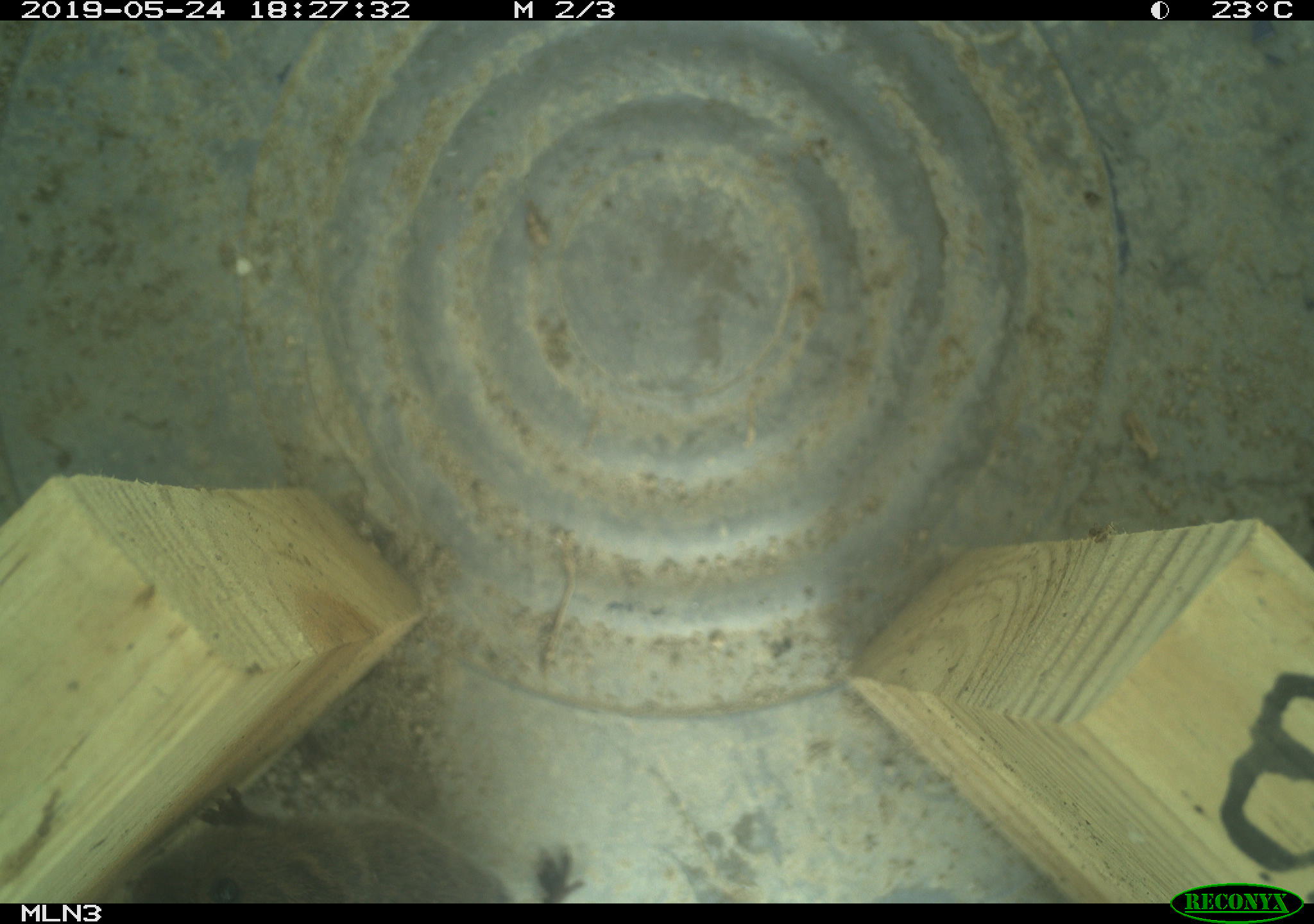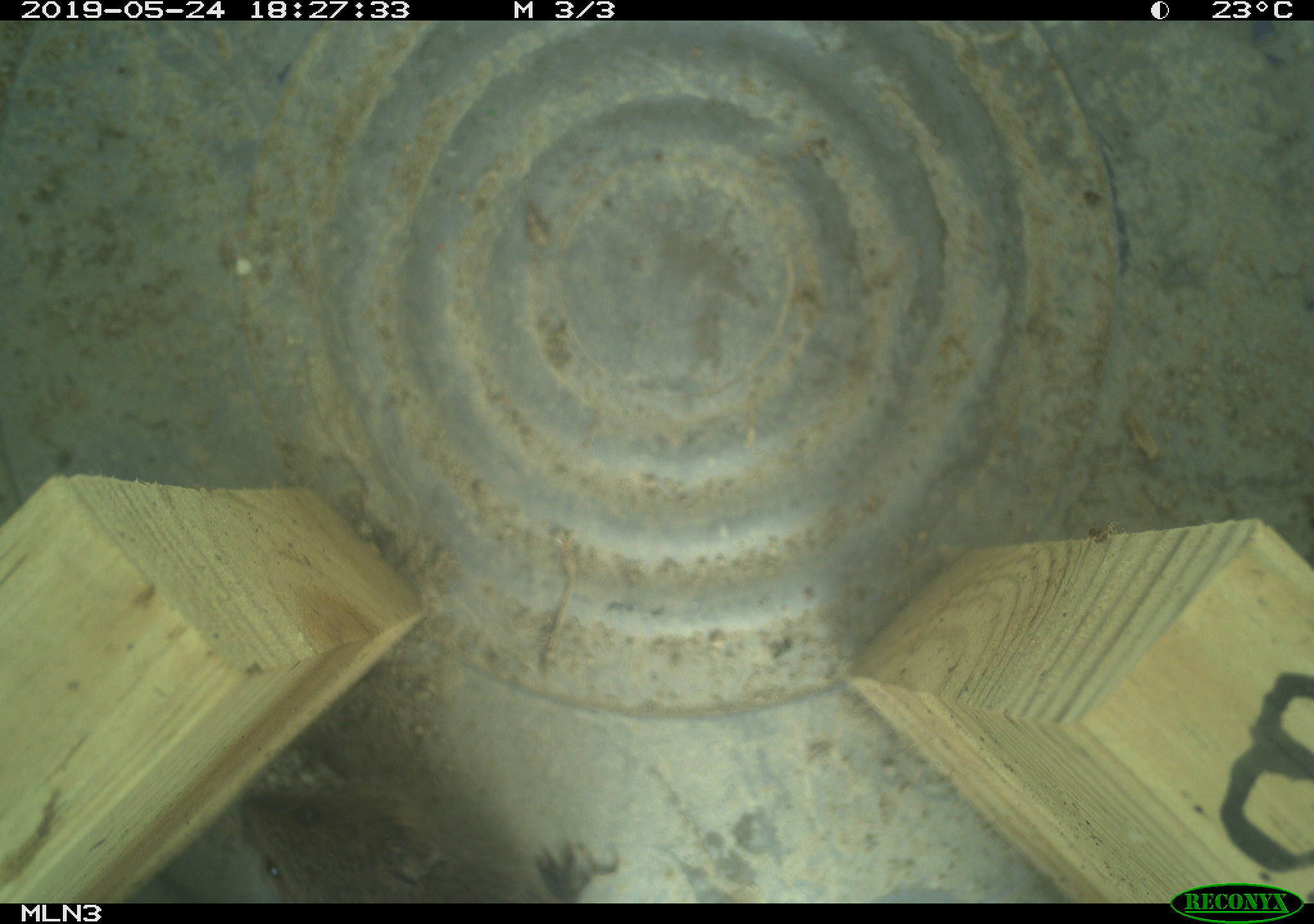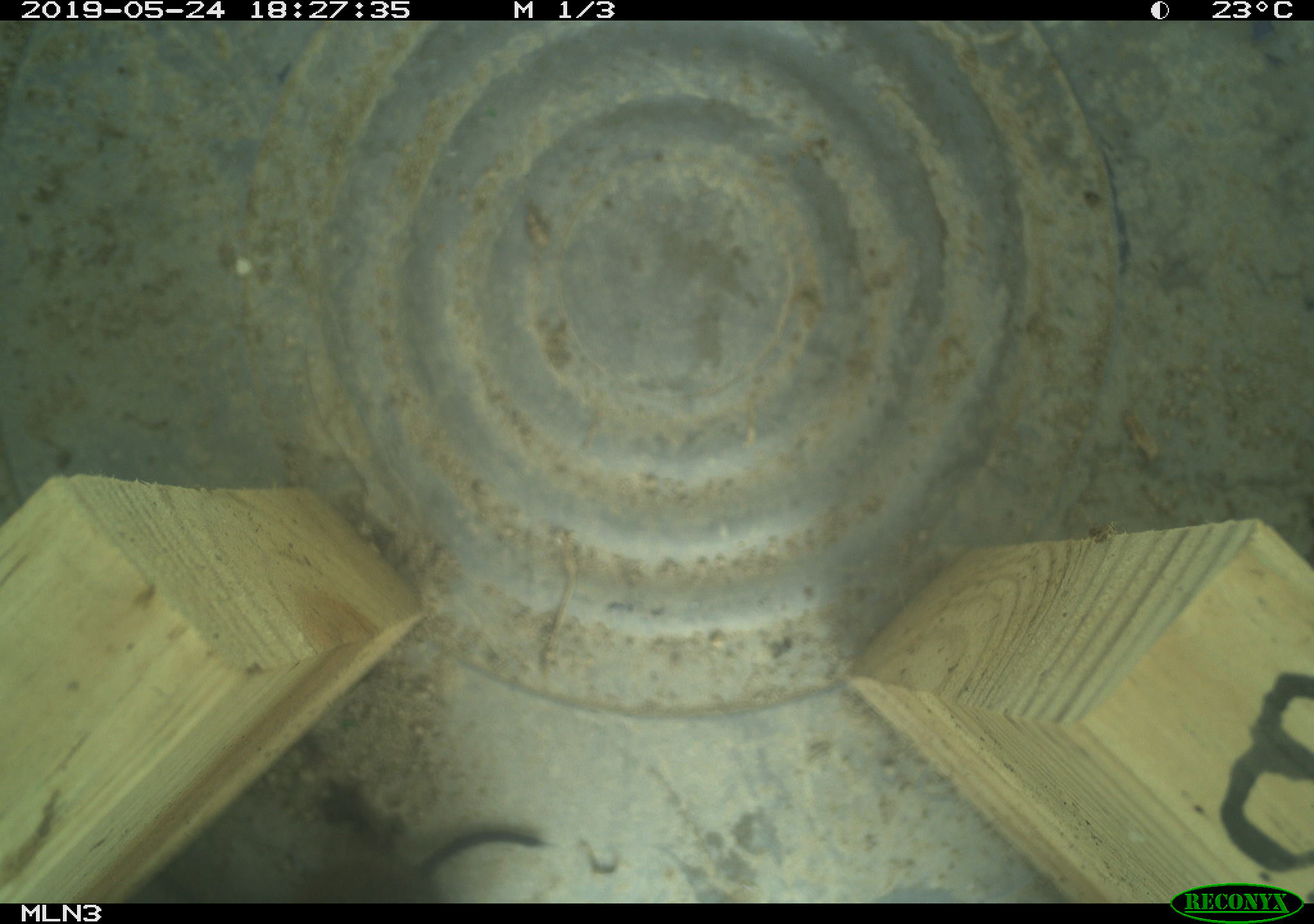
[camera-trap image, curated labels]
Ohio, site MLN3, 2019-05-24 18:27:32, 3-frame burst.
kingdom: Animalia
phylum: Chordata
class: Mammalia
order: Rodentia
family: Cricetidae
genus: Microtus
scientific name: Microtus pennsylvanicus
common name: meadow vole